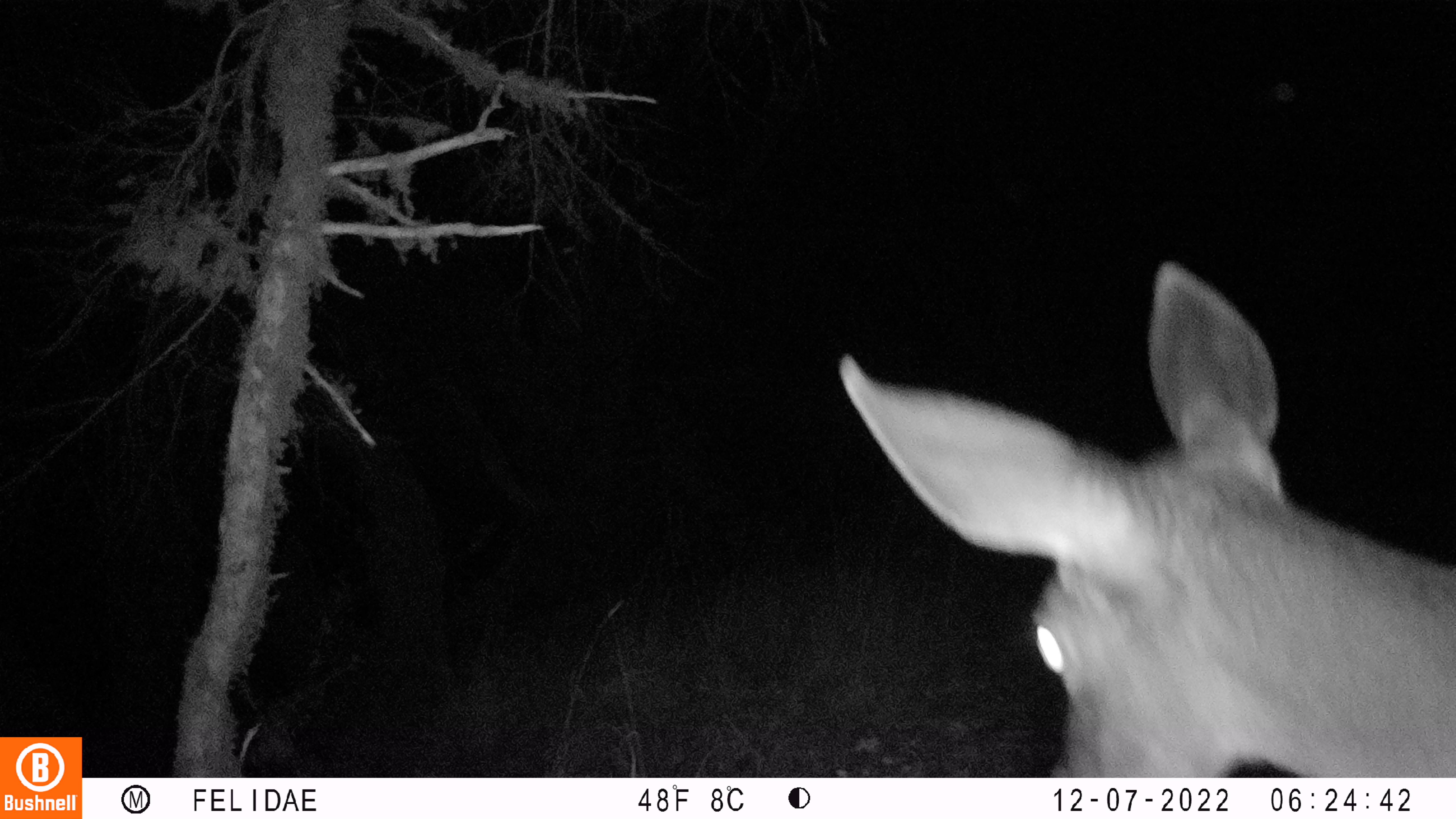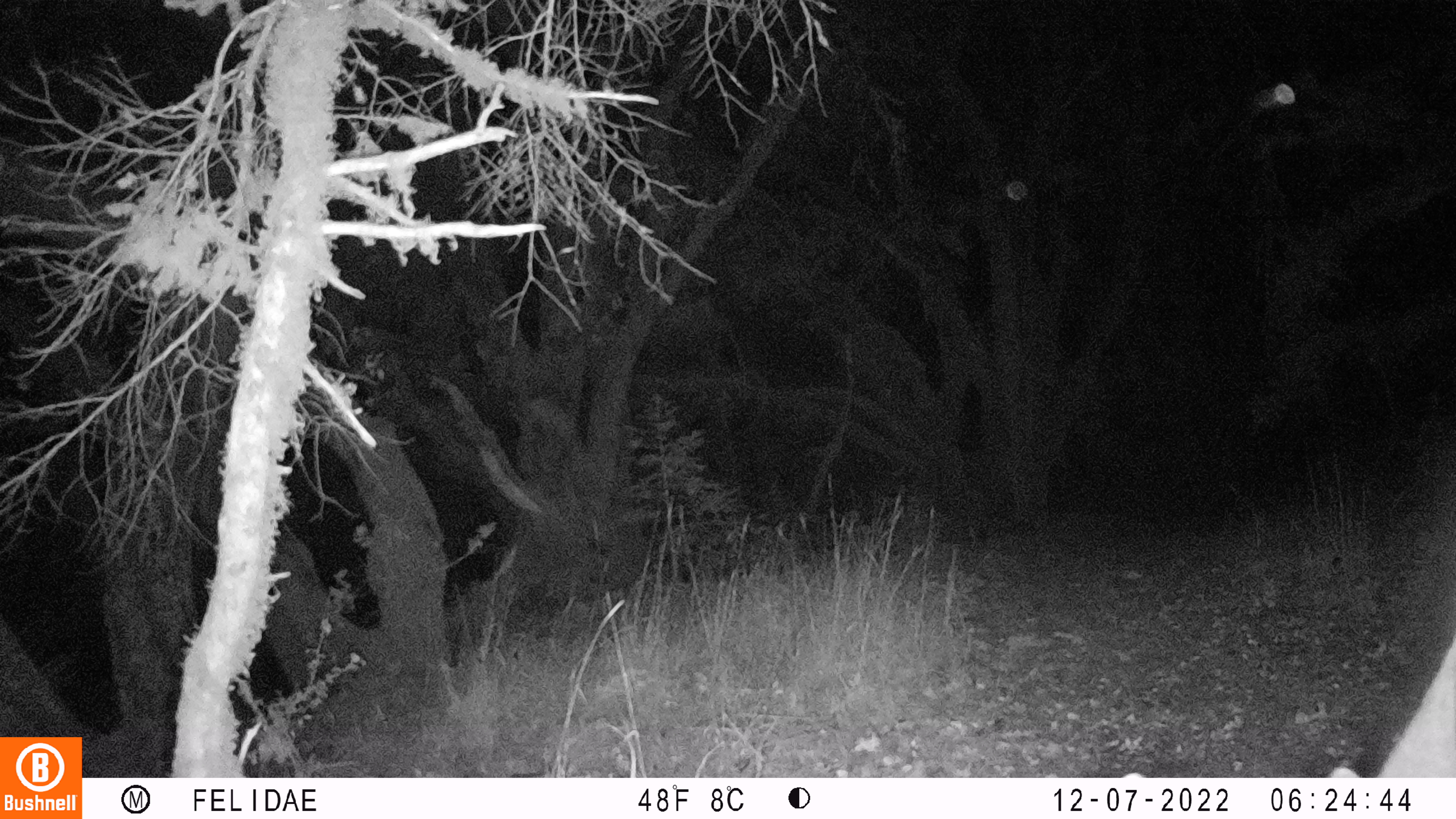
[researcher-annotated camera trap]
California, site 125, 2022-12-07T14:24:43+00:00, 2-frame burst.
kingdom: Animalia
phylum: Chordata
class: Mammalia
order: Artiodactyla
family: Cervidae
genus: Odocoileus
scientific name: Odocoileus hemionus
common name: mule deer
Mule deer (Odocoileus hemionus).